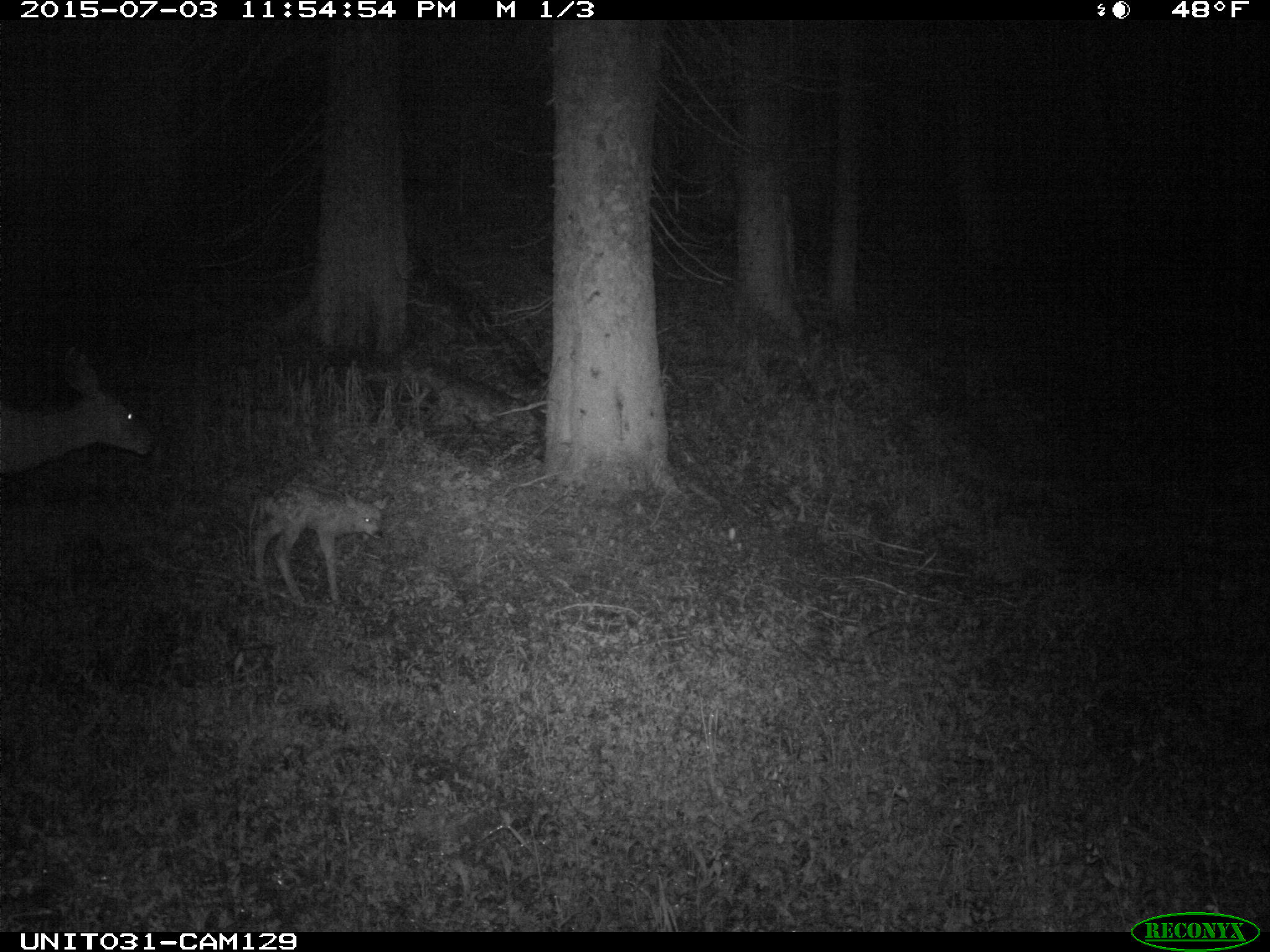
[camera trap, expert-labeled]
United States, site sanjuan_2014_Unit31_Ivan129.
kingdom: Animalia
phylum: Chordata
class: Mammalia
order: Artiodactyla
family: Cervidae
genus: Odocoileus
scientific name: Odocoileus hemionus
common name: mule deer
Odocoileus hemionus (mule deer).